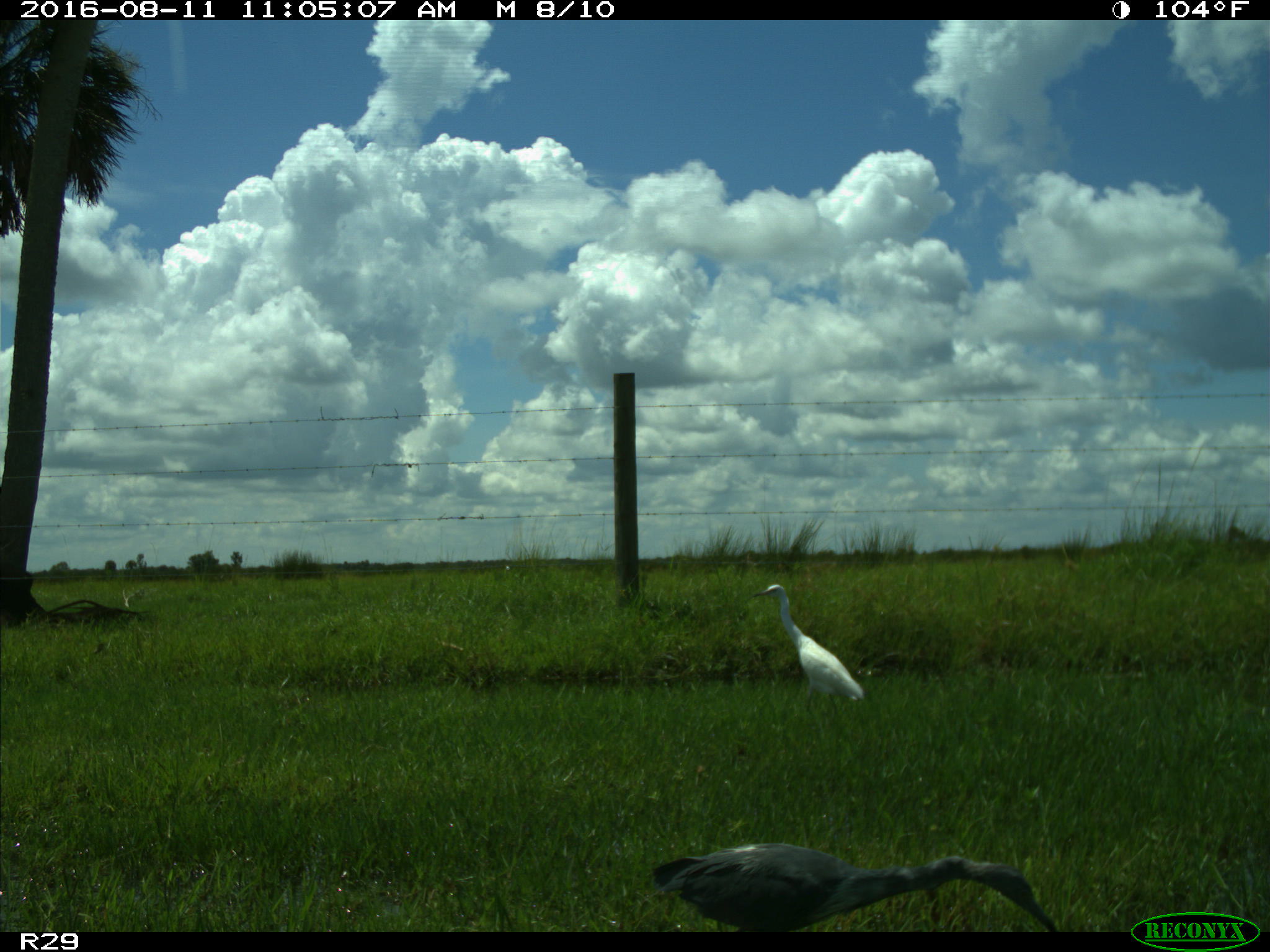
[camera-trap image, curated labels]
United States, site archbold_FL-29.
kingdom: Animalia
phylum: Chordata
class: Aves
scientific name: Aves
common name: birds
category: unidentified bird